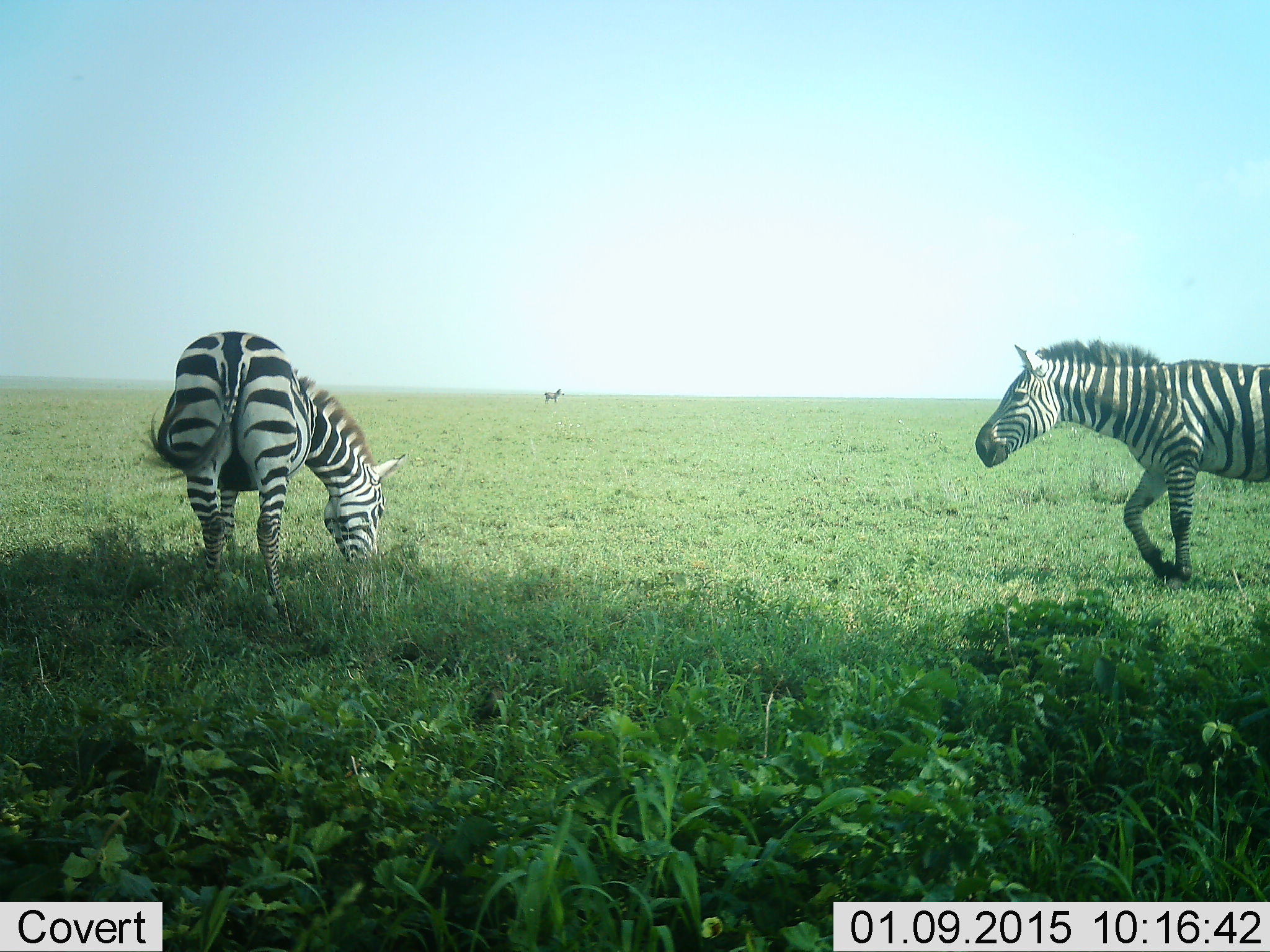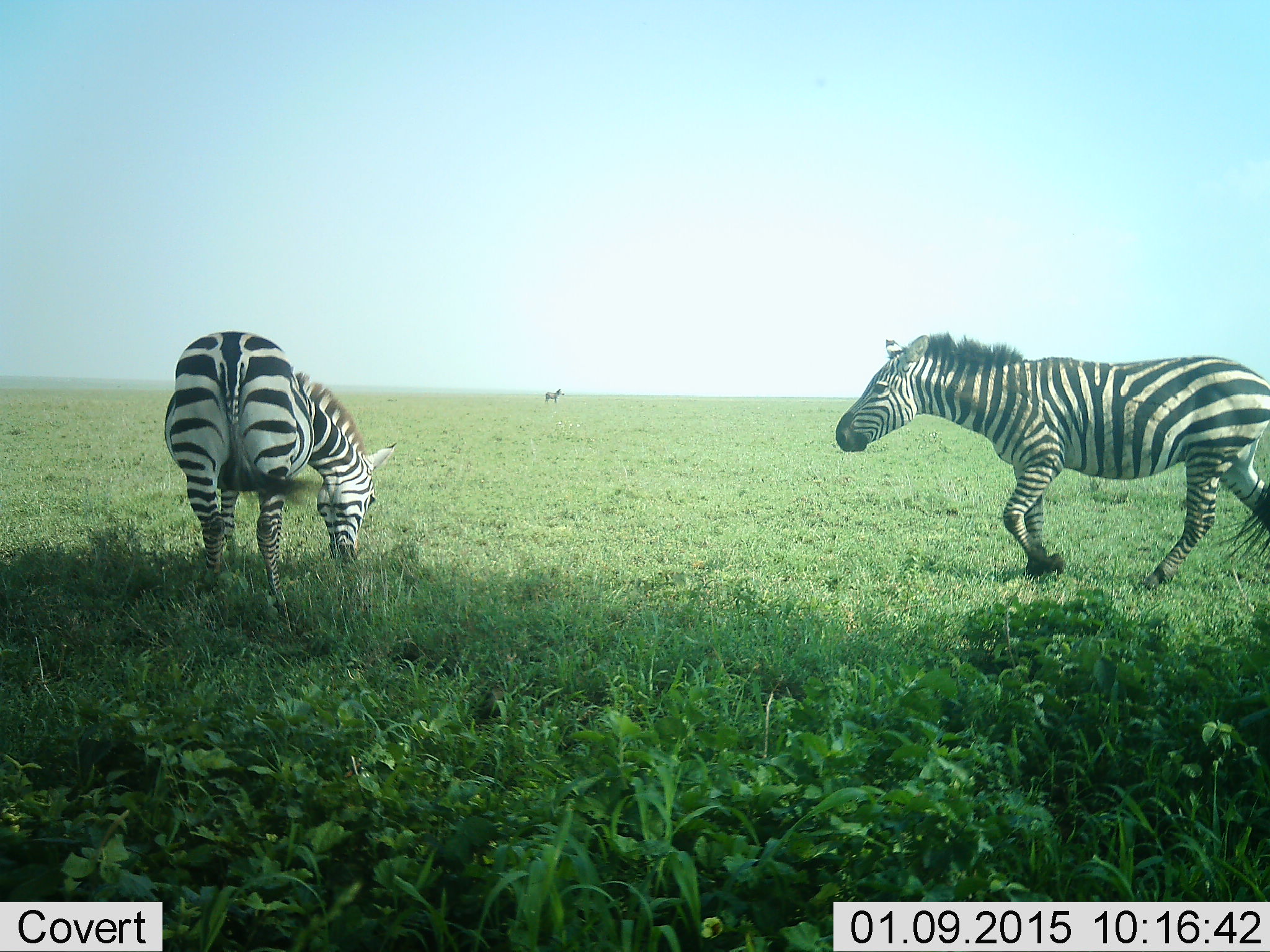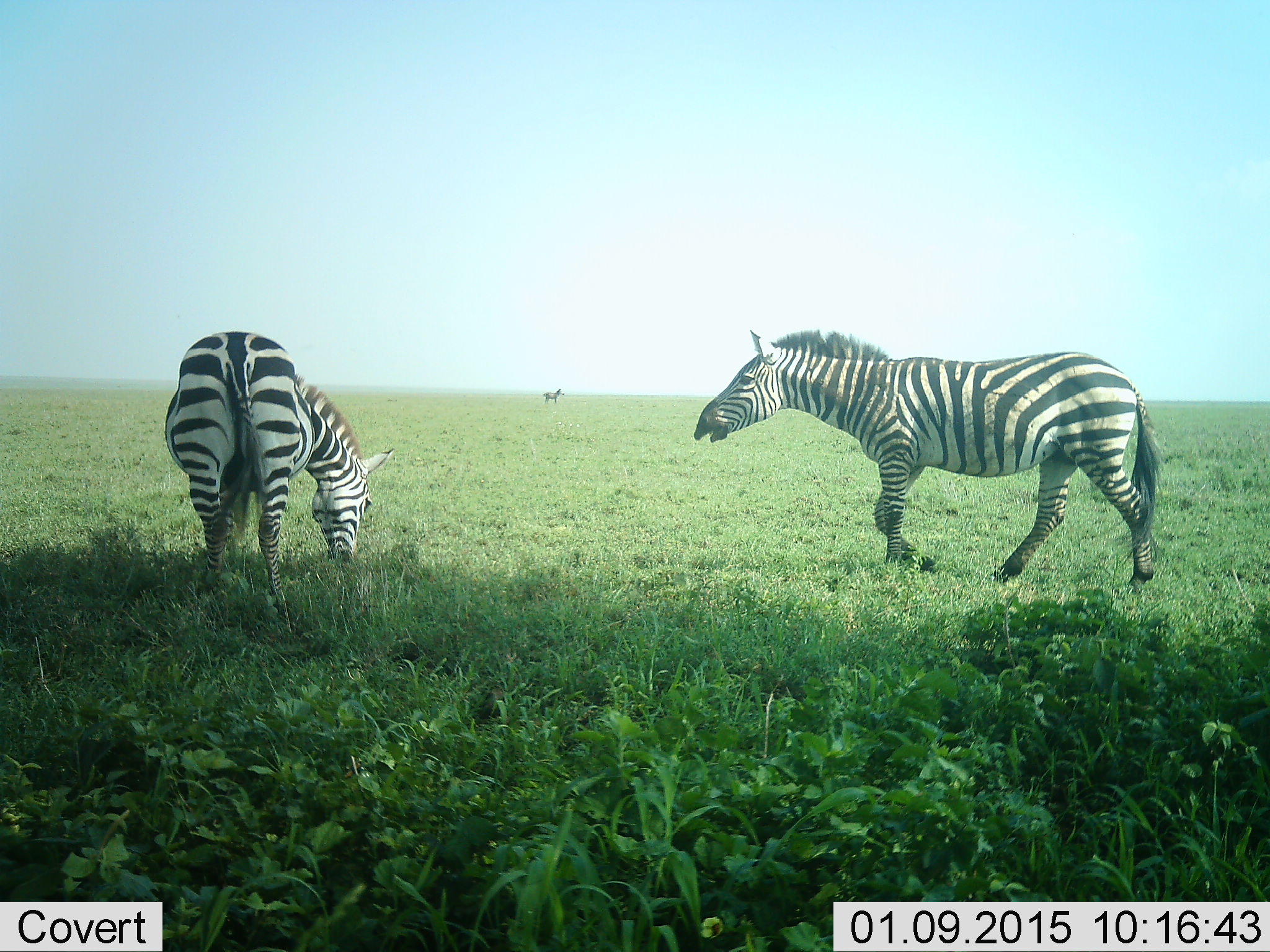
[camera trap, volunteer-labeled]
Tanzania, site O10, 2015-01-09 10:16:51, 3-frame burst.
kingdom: Animalia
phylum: Chordata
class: Mammalia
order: Perissodactyla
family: Equidae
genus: Equus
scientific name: Equus quagga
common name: plains zebra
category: zebra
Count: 3.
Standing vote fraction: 50%.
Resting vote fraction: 0%.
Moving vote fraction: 100%.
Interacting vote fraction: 0%.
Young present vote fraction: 0%.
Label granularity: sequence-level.